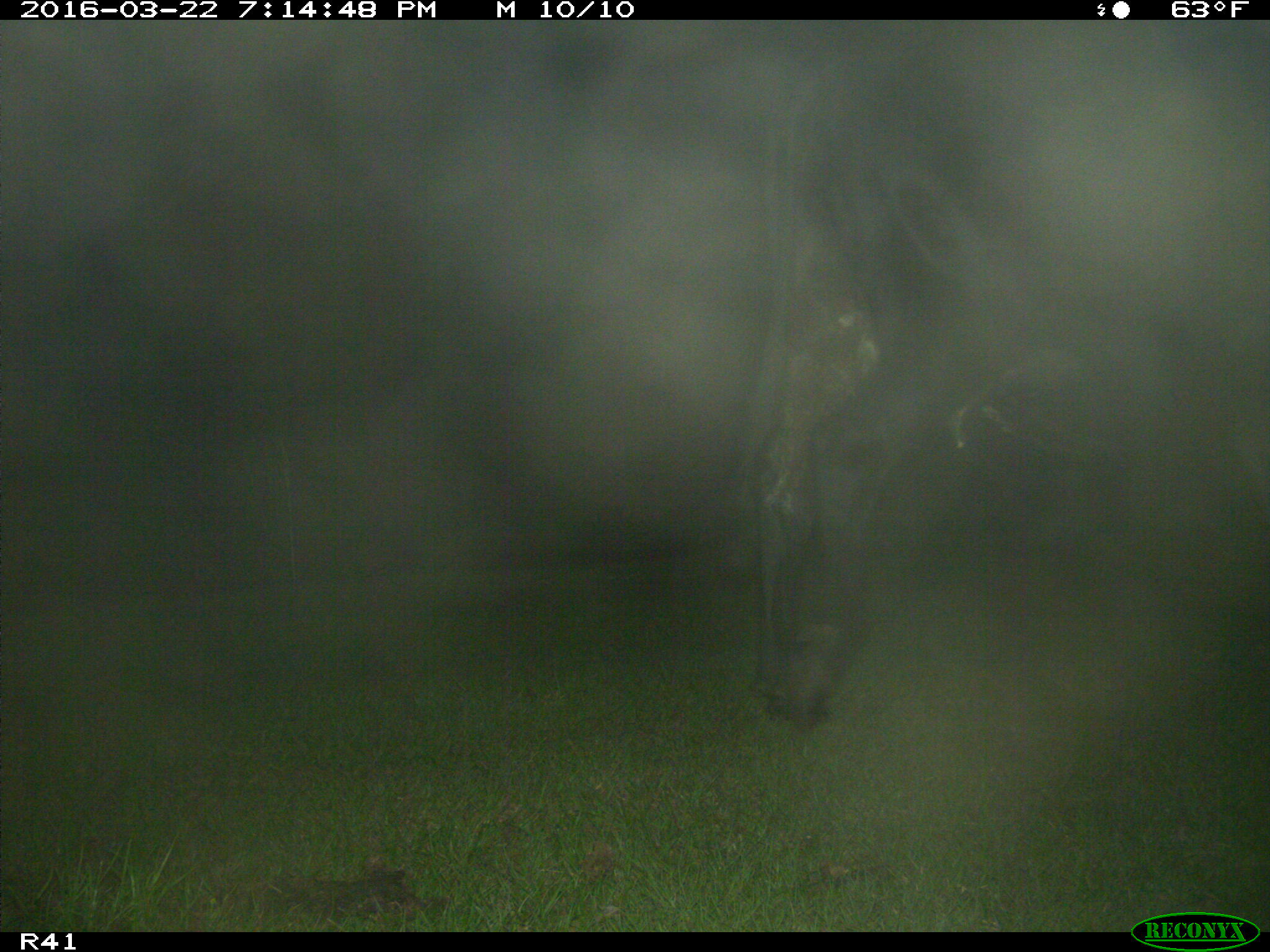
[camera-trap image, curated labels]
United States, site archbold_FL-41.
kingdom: Animalia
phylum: Chordata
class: Mammalia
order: Artiodactyla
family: Bovidae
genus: Bos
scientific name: Bos taurus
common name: domestic cow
Bos taurus (domestic cow).